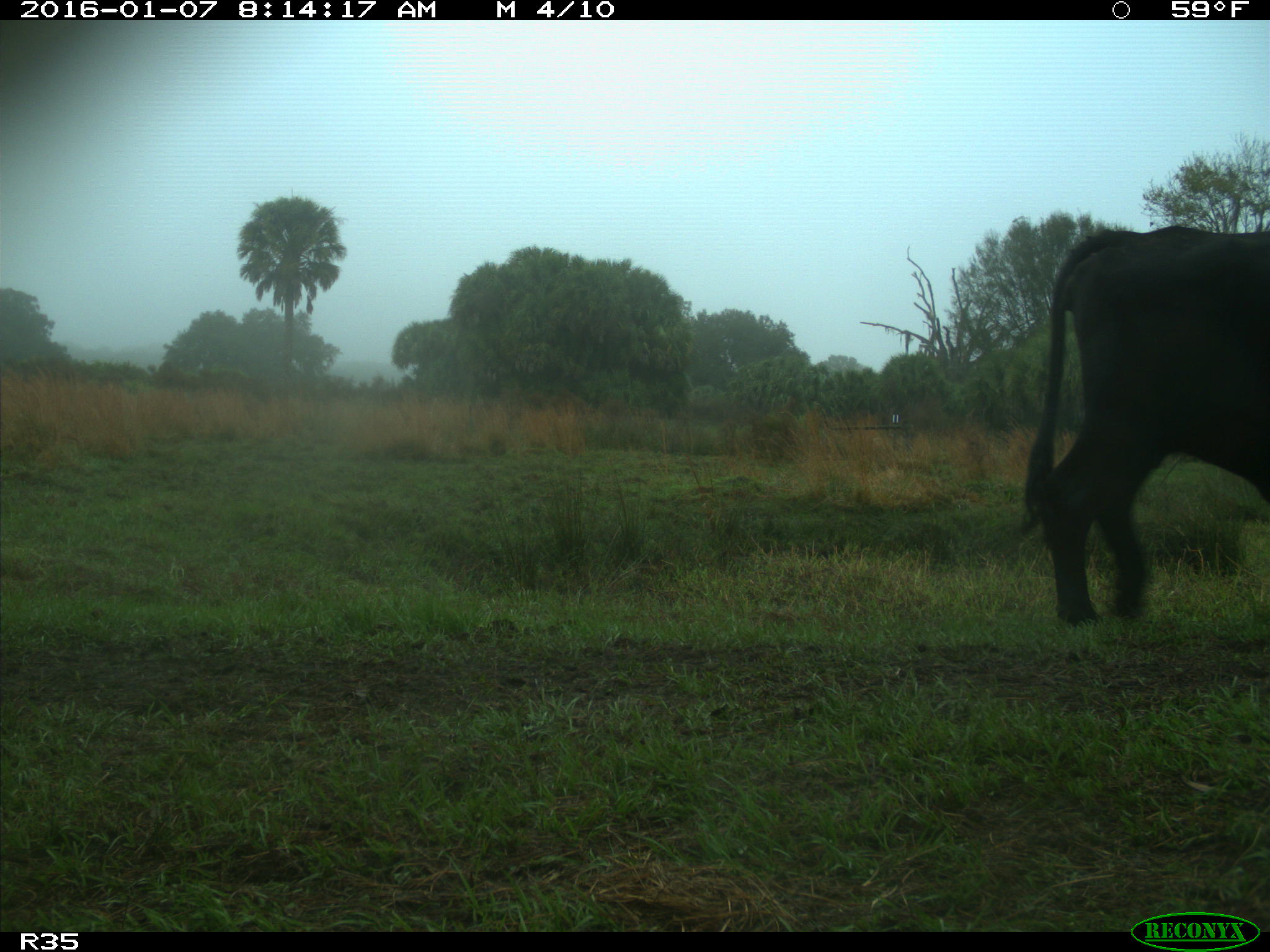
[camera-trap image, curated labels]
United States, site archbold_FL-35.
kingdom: Animalia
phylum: Chordata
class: Mammalia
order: Artiodactyla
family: Bovidae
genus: Bos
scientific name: Bos taurus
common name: domestic cow